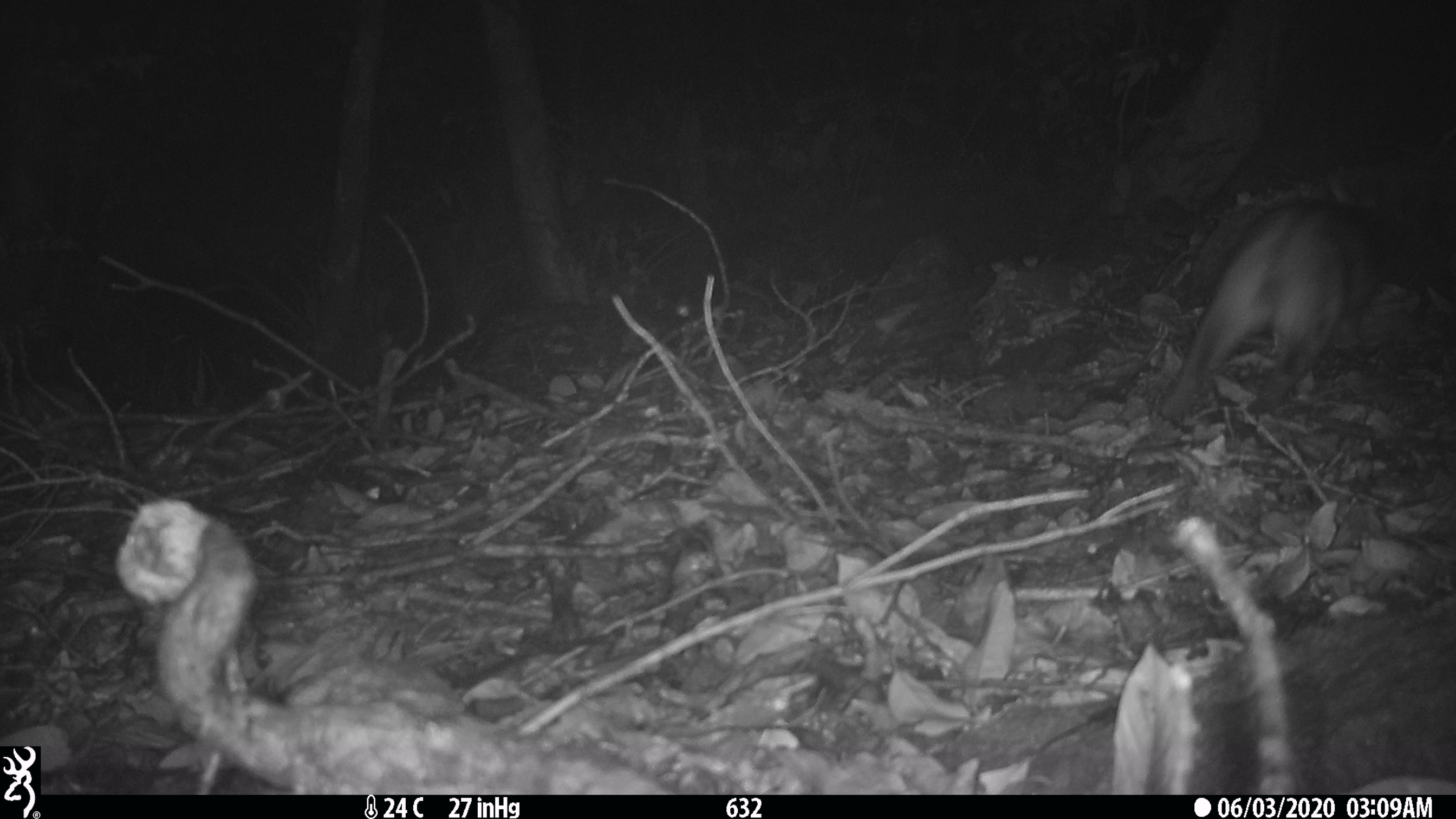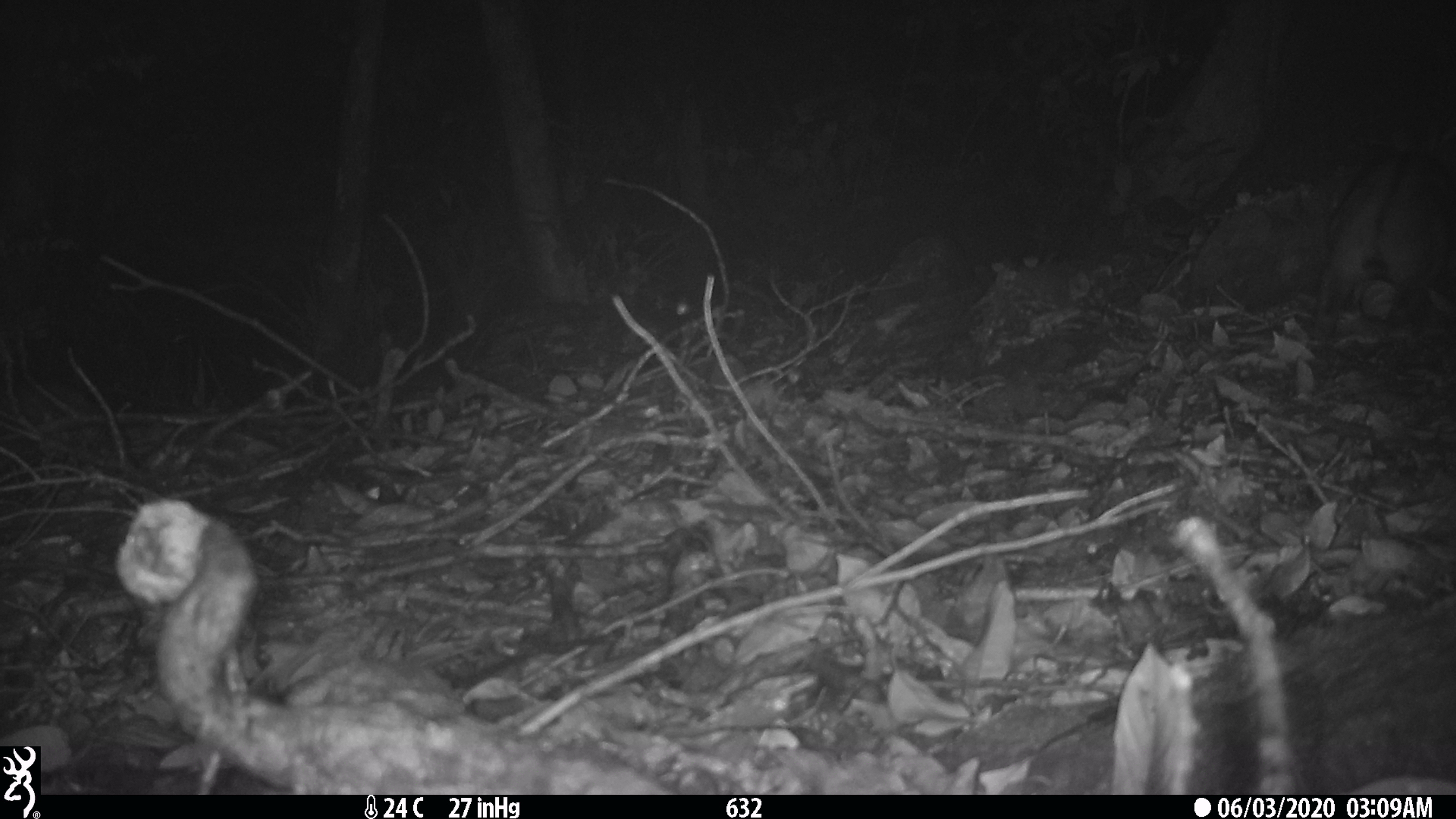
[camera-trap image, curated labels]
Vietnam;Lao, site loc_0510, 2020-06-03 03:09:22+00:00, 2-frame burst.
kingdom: Animalia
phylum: Chordata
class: Mammalia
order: Lagomorpha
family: Leporidae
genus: Nesolagus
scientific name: Nesolagus timminsi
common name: annamite striped rabbit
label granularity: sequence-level